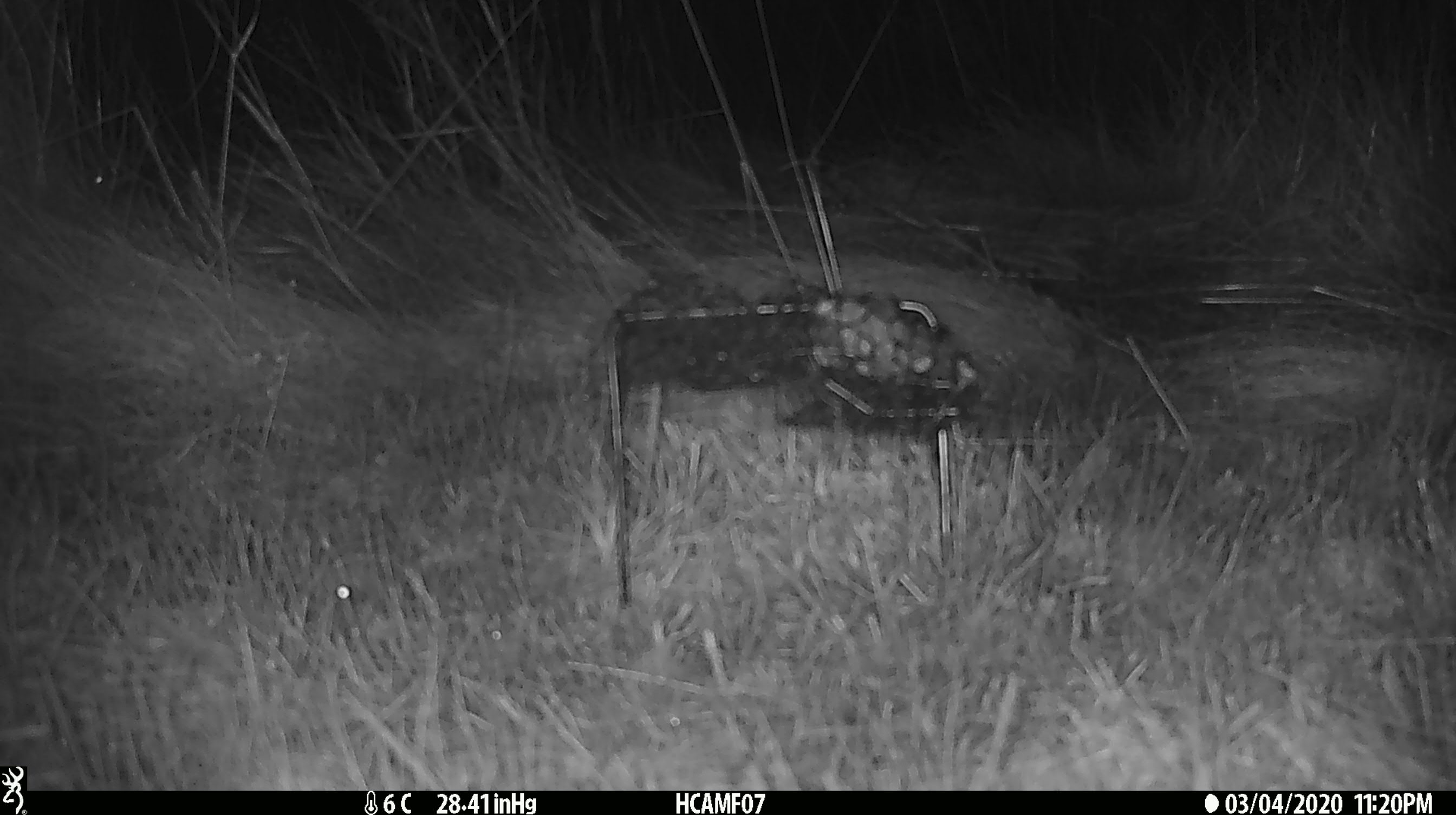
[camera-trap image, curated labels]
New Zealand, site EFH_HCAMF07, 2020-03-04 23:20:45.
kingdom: Animalia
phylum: Chordata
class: Mammalia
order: Rodentia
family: Muridae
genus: Mus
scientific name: Mus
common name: mouse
Mouse (Mus).